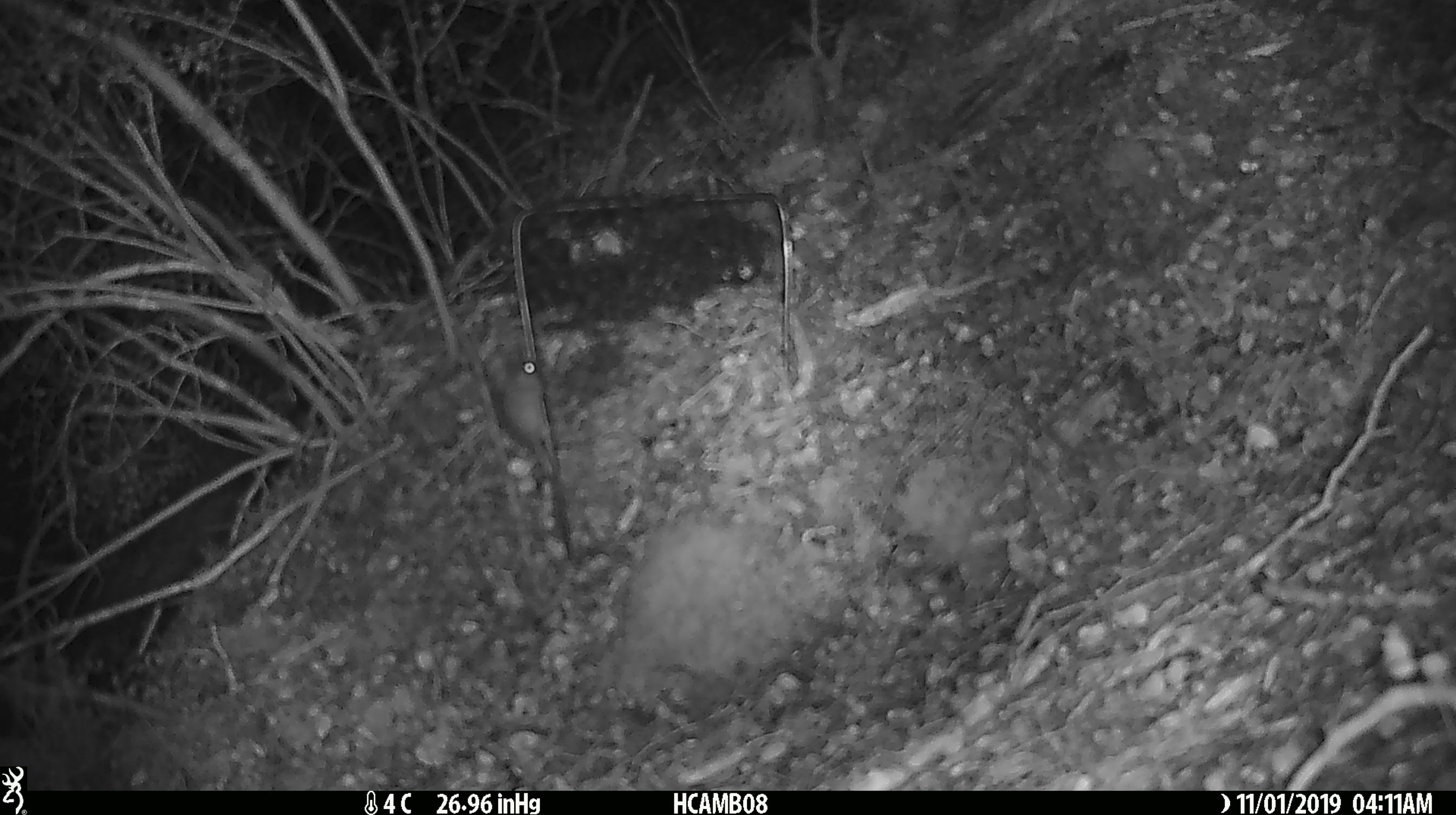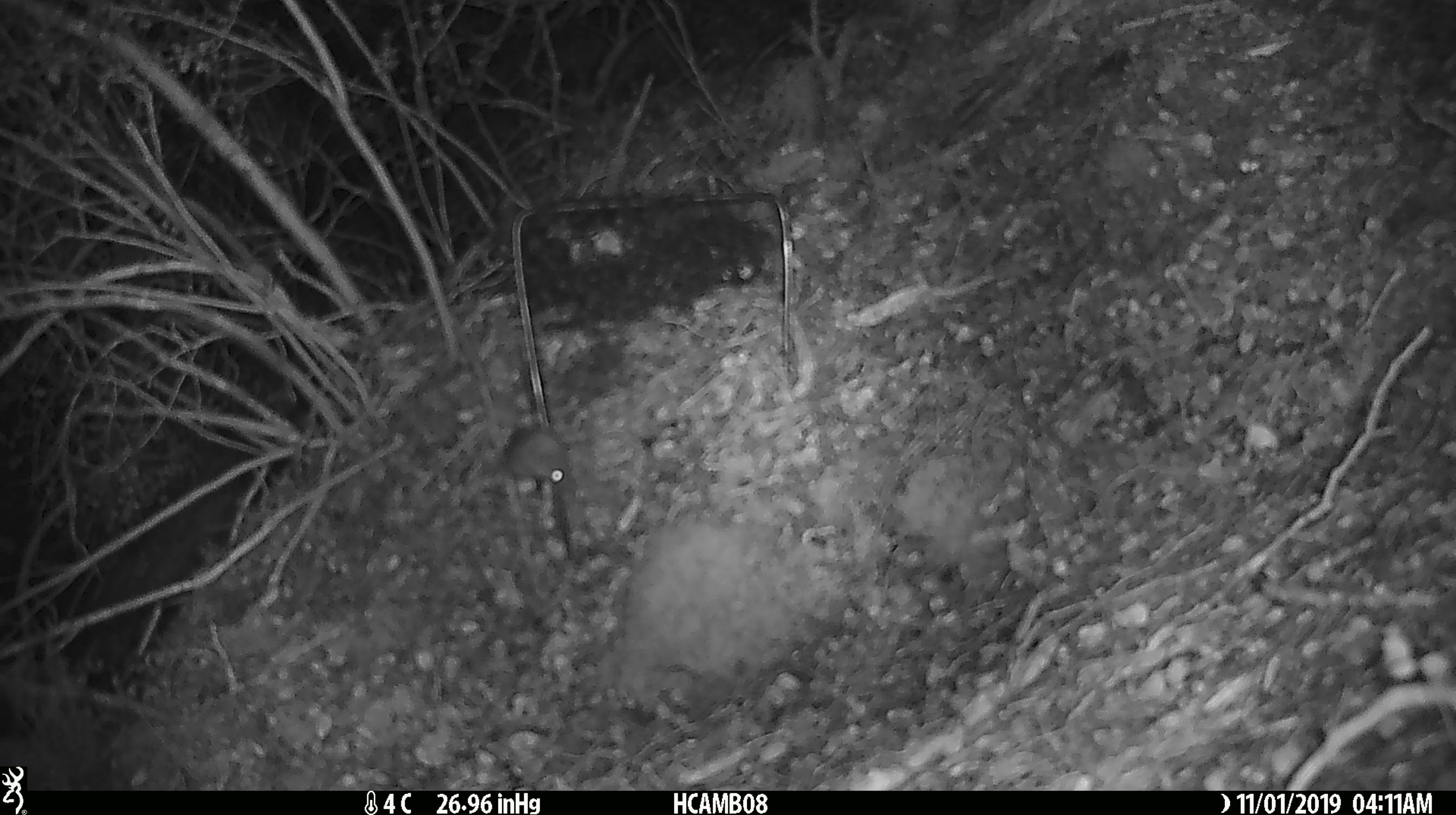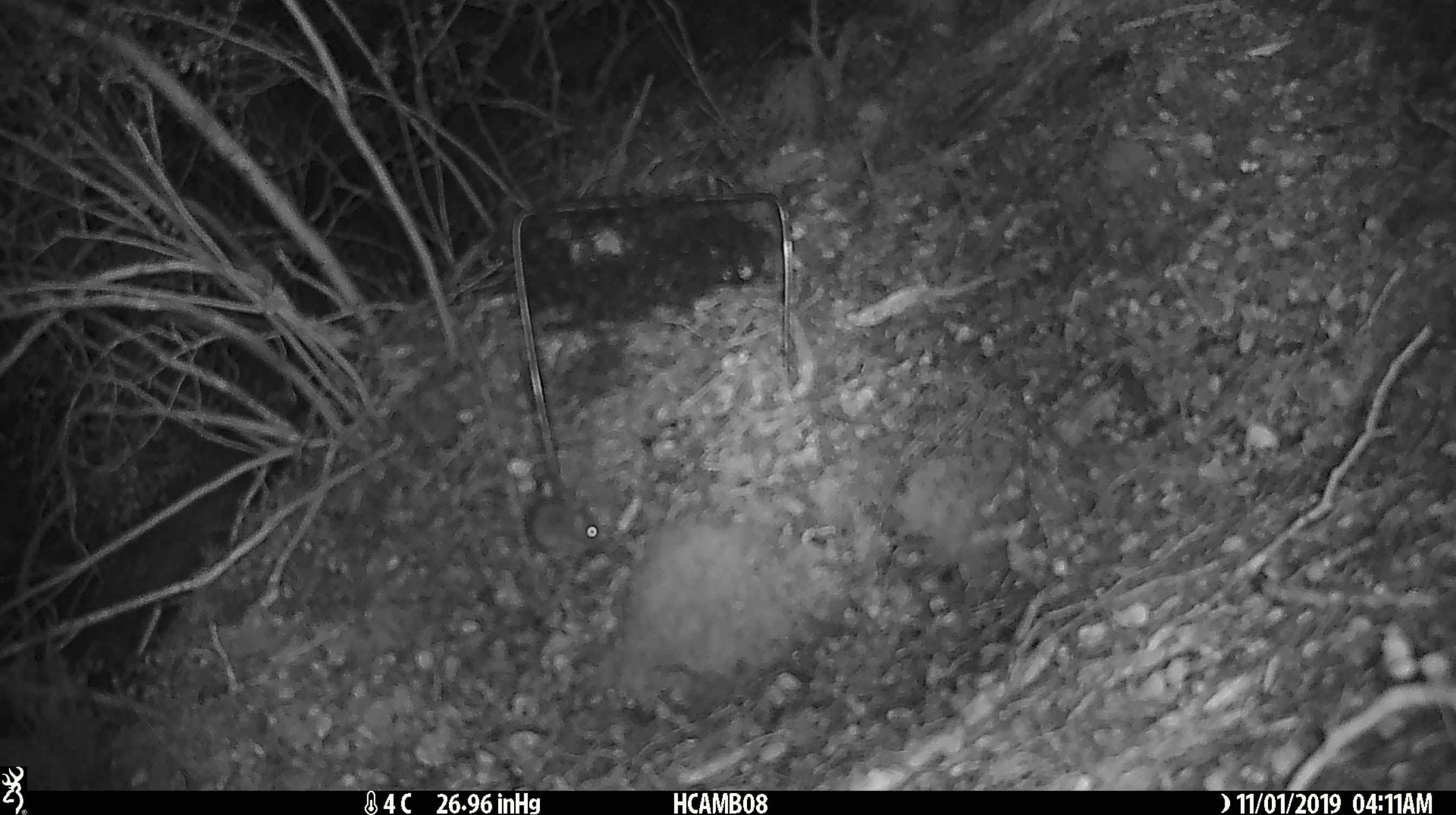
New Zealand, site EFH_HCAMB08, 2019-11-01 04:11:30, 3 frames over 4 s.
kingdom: Animalia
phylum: Chordata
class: Mammalia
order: Rodentia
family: Muridae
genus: Mus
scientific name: Mus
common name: mouse